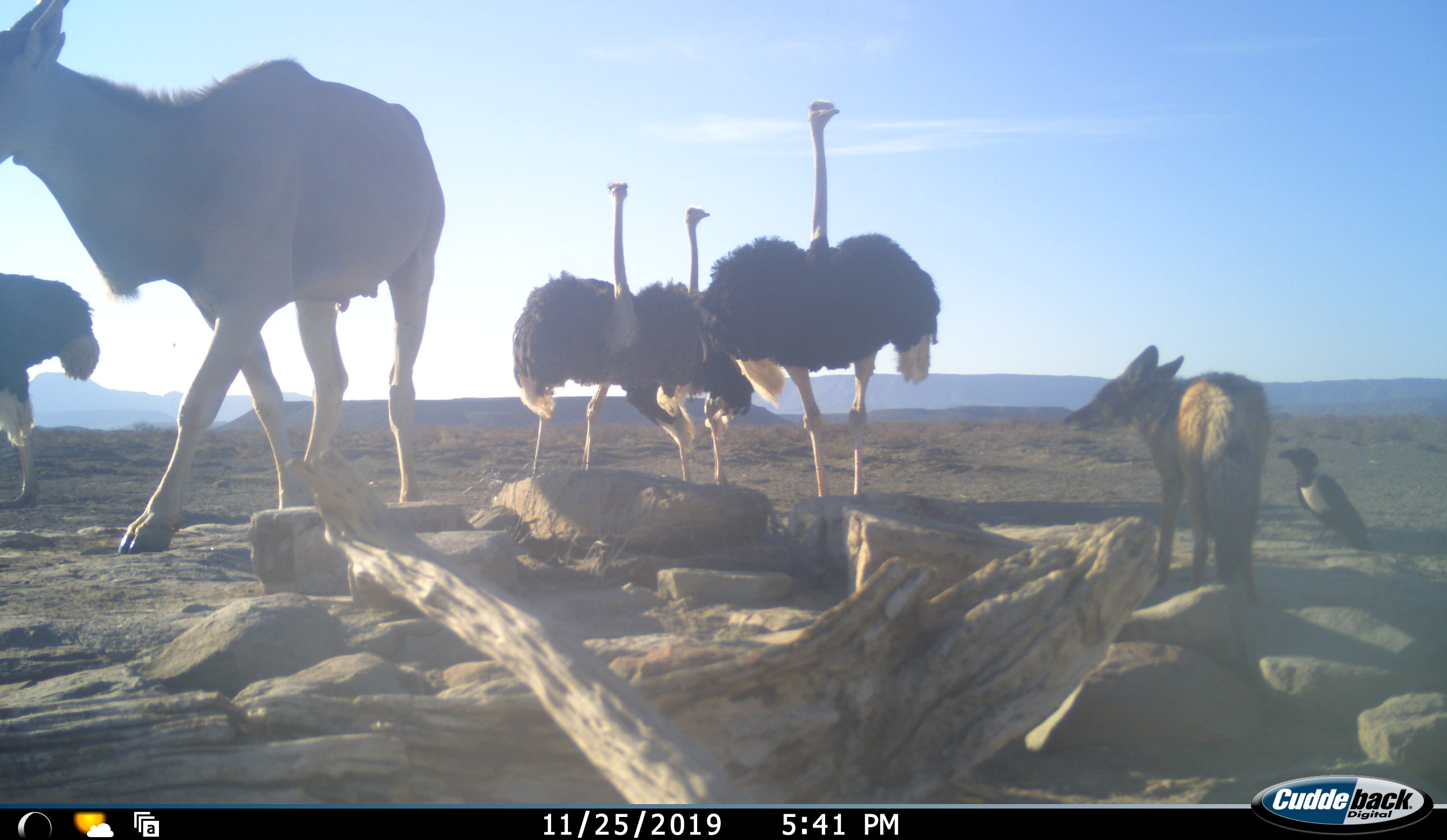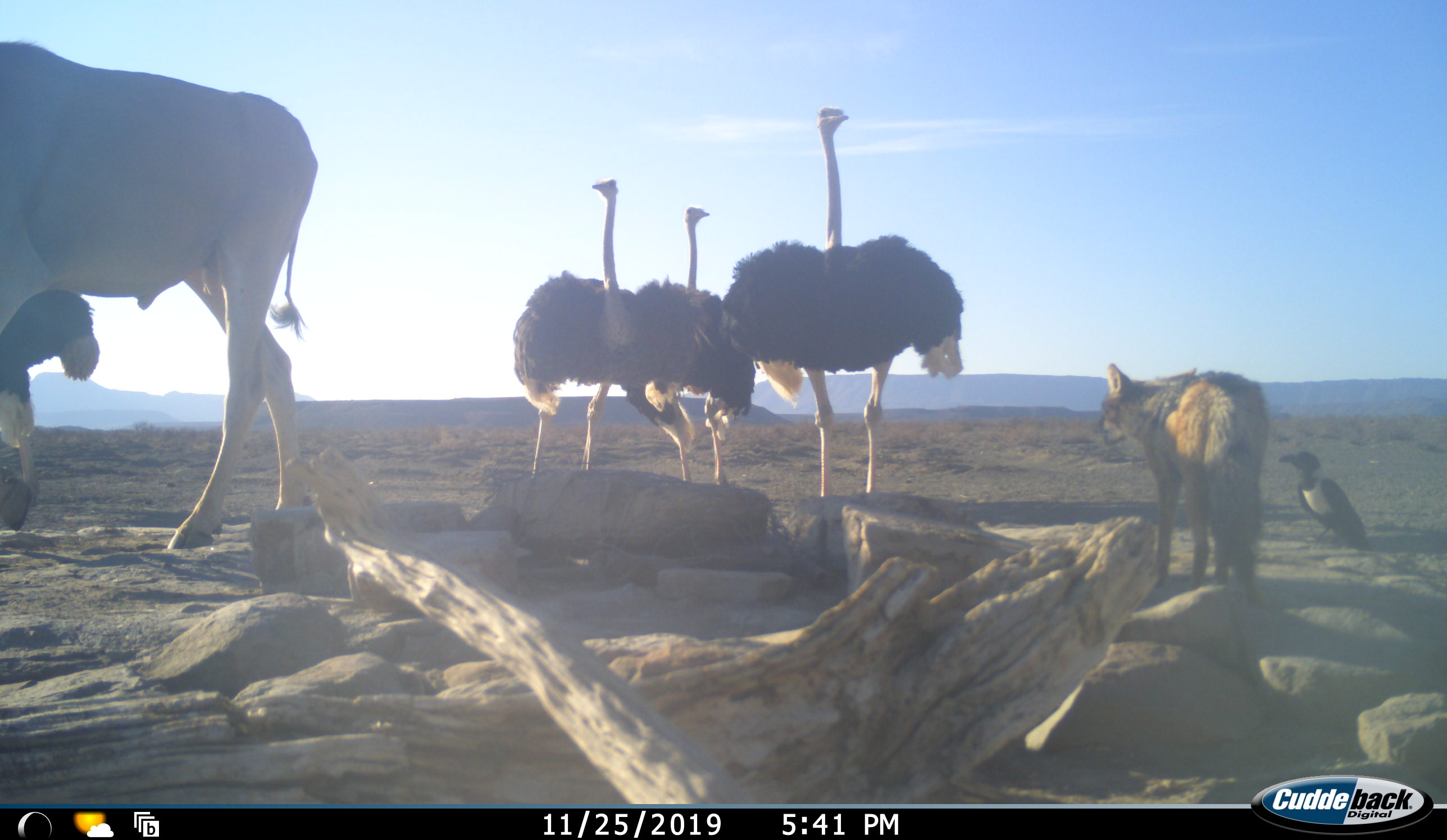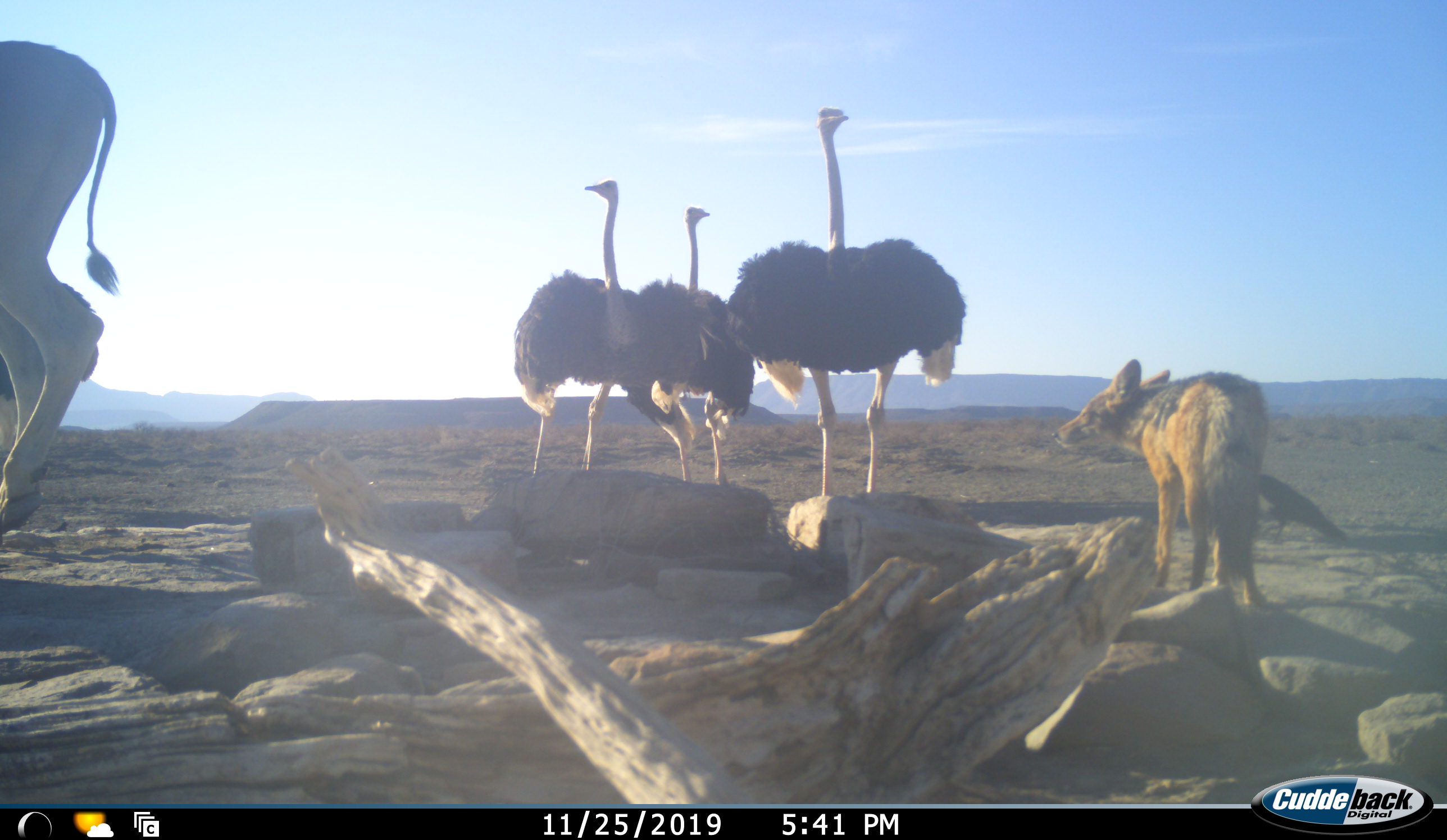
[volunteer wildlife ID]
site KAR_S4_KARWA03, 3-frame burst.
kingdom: Animalia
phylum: Chordata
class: Aves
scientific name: Aves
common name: bird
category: birdother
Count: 1.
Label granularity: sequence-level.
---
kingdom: Animalia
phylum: Chordata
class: Mammalia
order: Artiodactyla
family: Bovidae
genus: Tragelaphus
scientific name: Tragelaphus oryx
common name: eland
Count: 1.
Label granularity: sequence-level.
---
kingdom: Animalia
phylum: Chordata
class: Mammalia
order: Carnivora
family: Canidae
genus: Lupulella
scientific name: Lupulella mesomelas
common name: black-backed jackal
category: jackalblackbacked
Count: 1.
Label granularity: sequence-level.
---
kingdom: Animalia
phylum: Chordata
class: Aves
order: Struthioniformes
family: Struthionidae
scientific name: Struthionidae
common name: ostrich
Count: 4.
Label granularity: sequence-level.